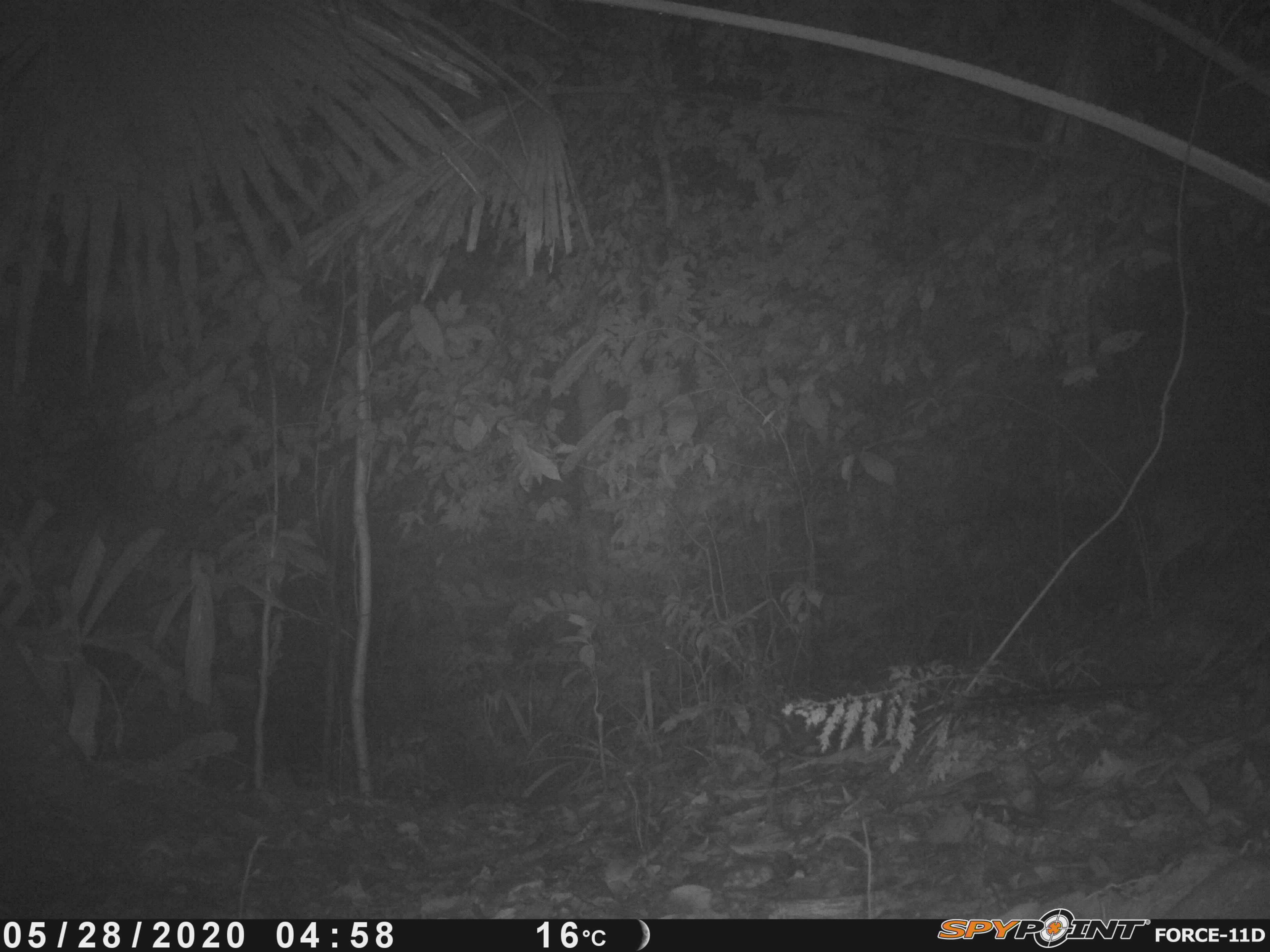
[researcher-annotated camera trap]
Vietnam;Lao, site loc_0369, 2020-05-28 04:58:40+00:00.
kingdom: Animalia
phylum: Arthropoda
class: Insecta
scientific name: Insecta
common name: insect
Insect (Insecta). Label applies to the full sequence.